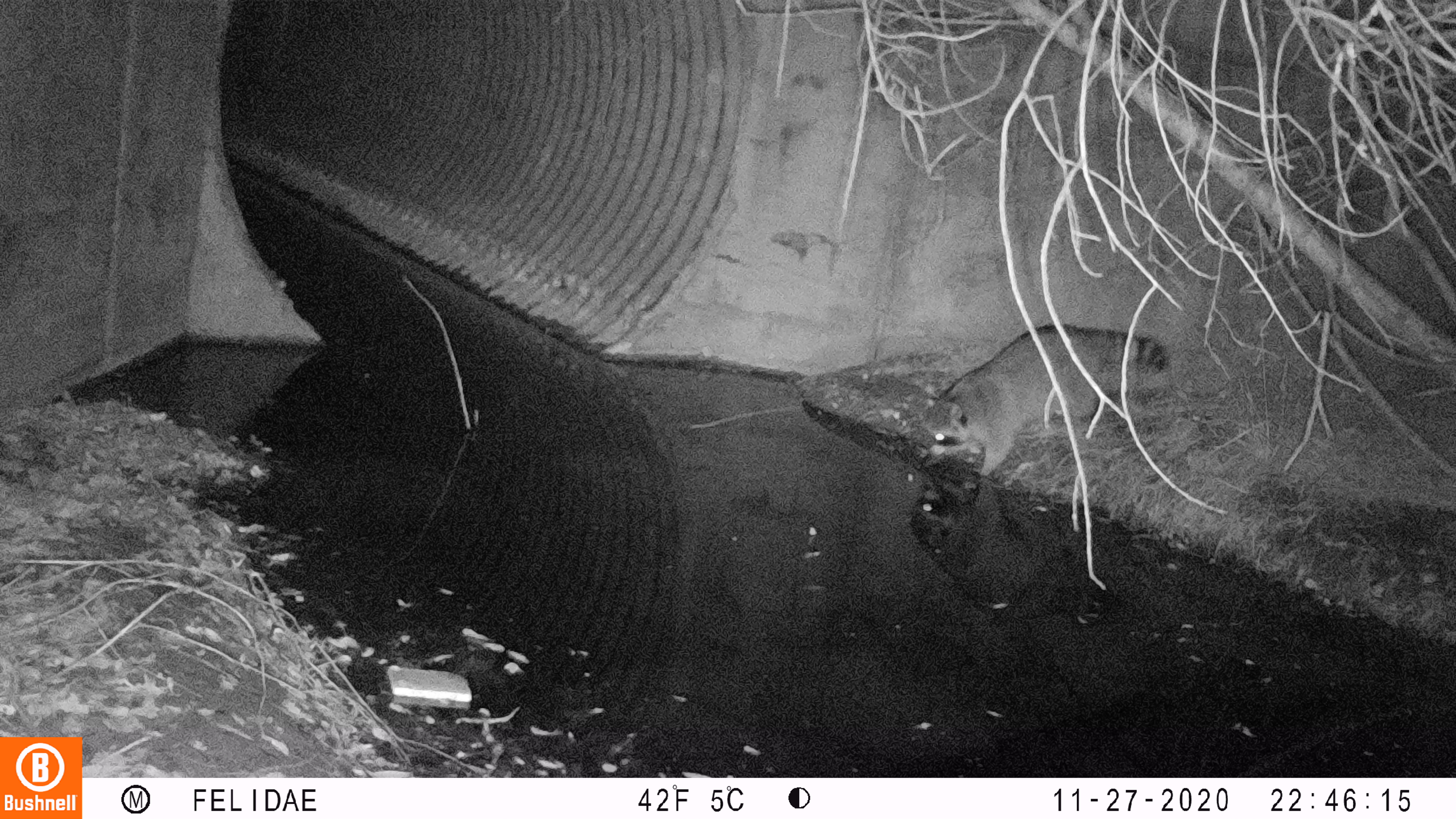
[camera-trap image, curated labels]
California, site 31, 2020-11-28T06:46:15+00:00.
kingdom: Animalia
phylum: Chordata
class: Mammalia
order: Carnivora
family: Procyonidae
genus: Procyon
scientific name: Procyon lotor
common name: raccoon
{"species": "raccoon (Procyon lotor)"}